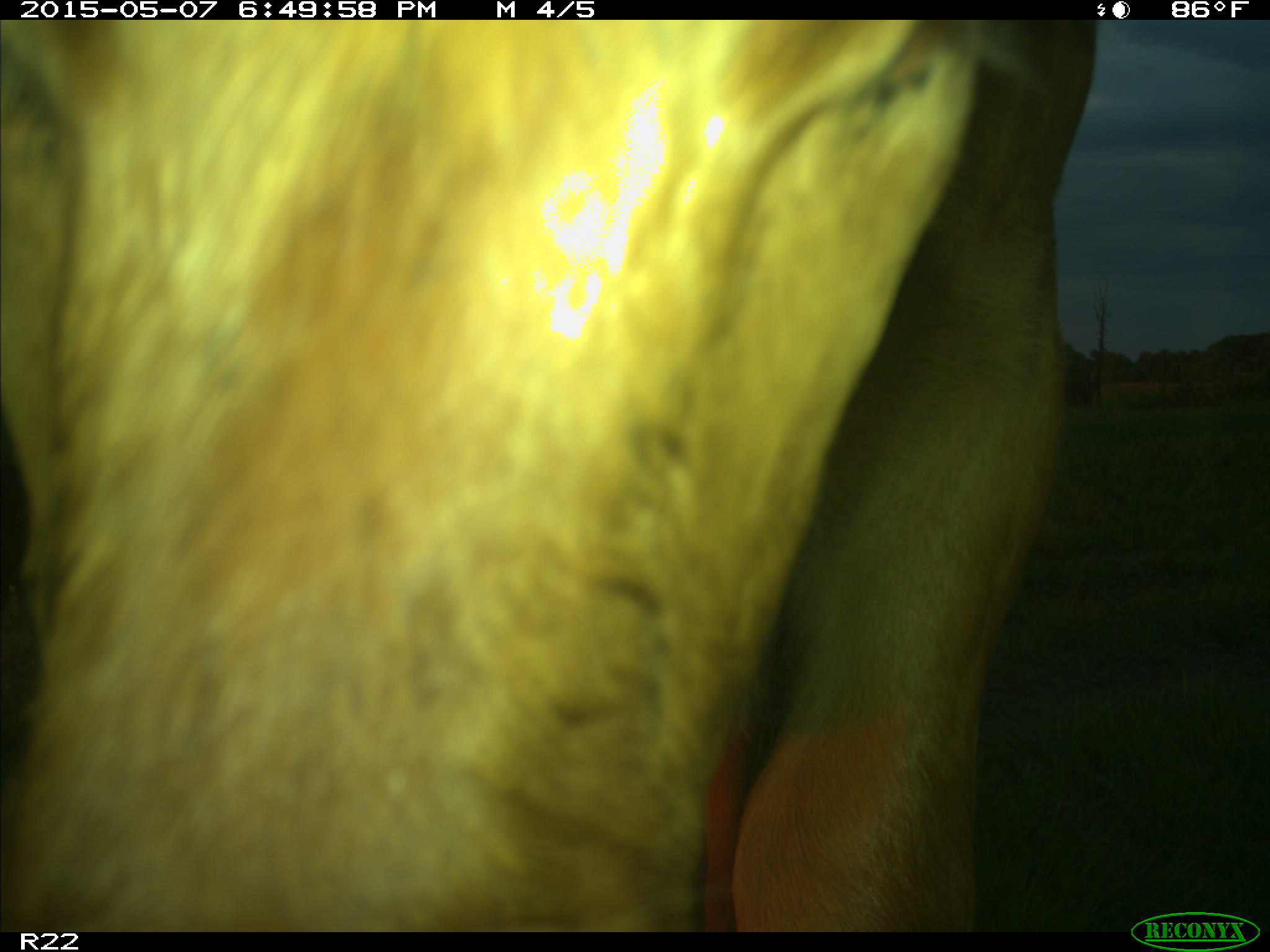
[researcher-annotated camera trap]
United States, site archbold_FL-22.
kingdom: Animalia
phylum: Chordata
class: Mammalia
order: Artiodactyla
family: Bovidae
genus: Bos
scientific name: Bos taurus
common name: domestic cow